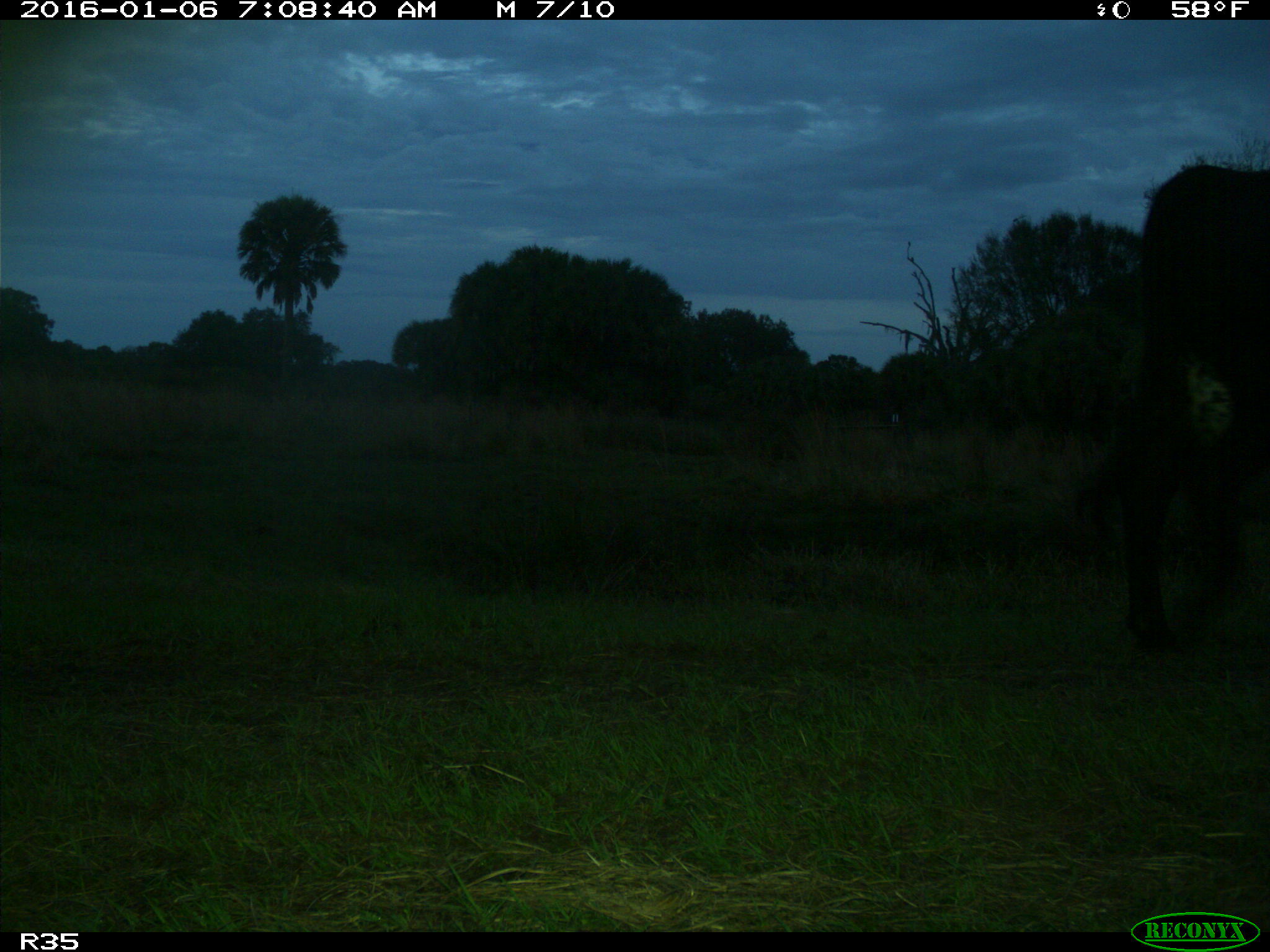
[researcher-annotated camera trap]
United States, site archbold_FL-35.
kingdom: Animalia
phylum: Chordata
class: Mammalia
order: Artiodactyla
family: Bovidae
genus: Bos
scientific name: Bos taurus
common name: domestic cow